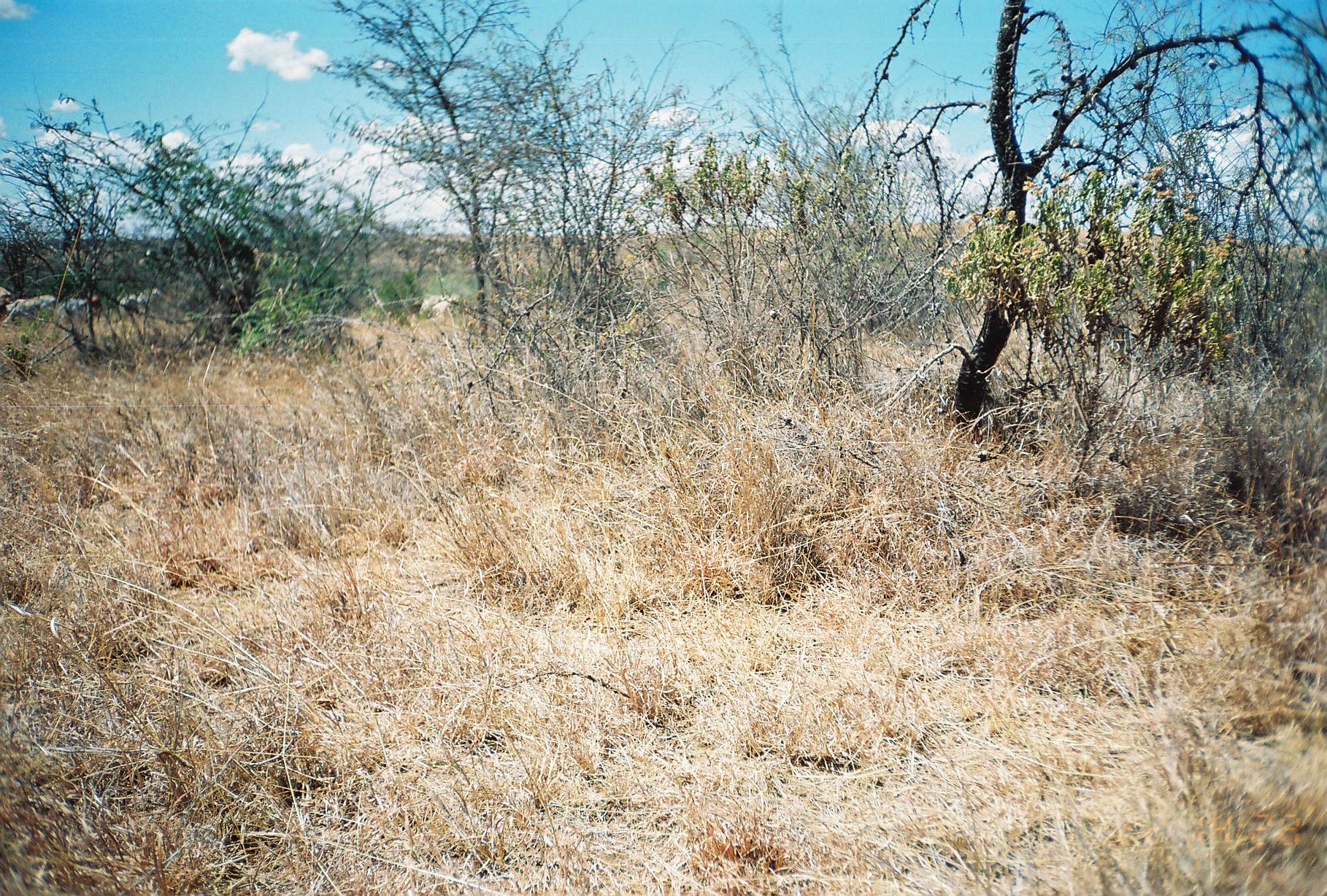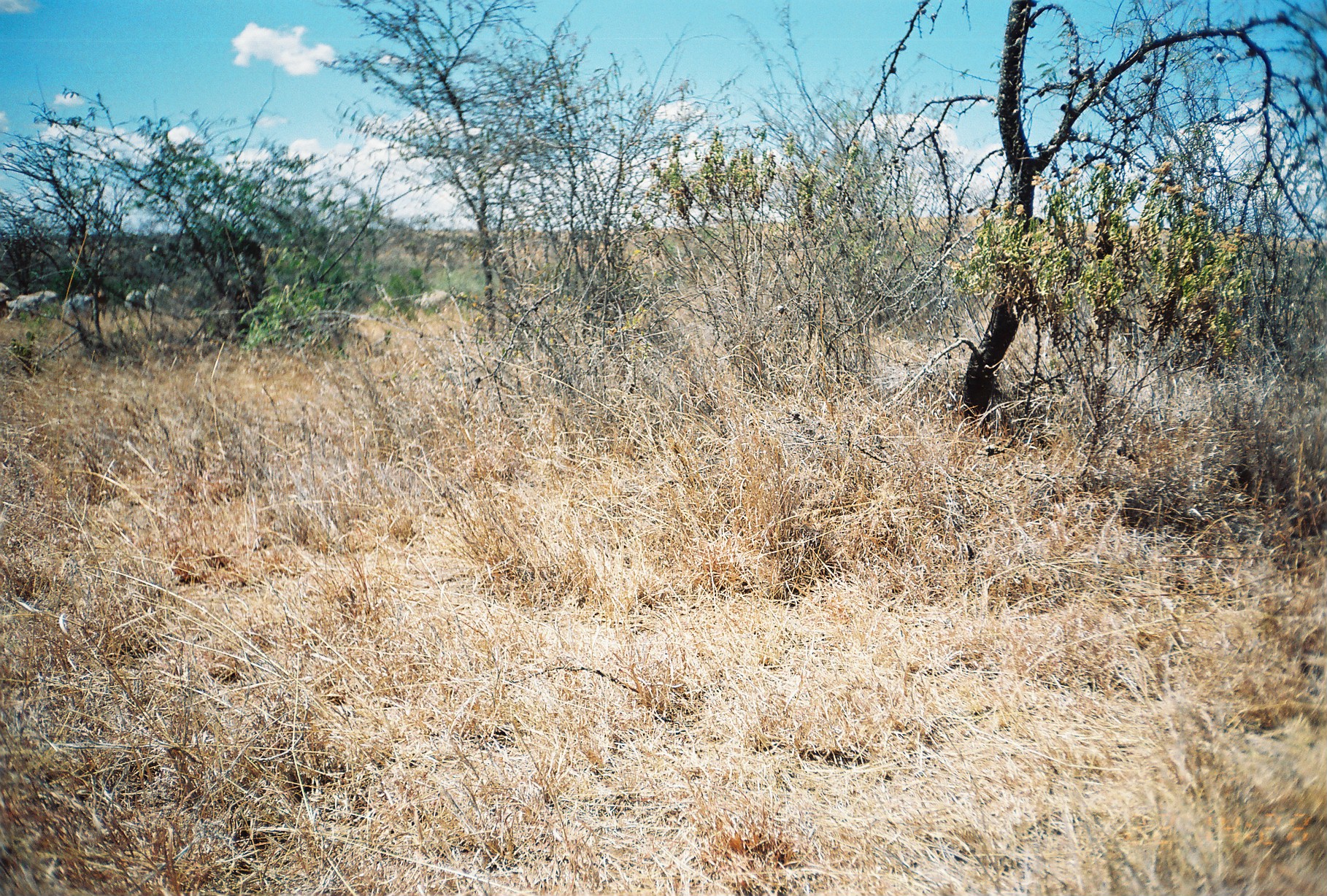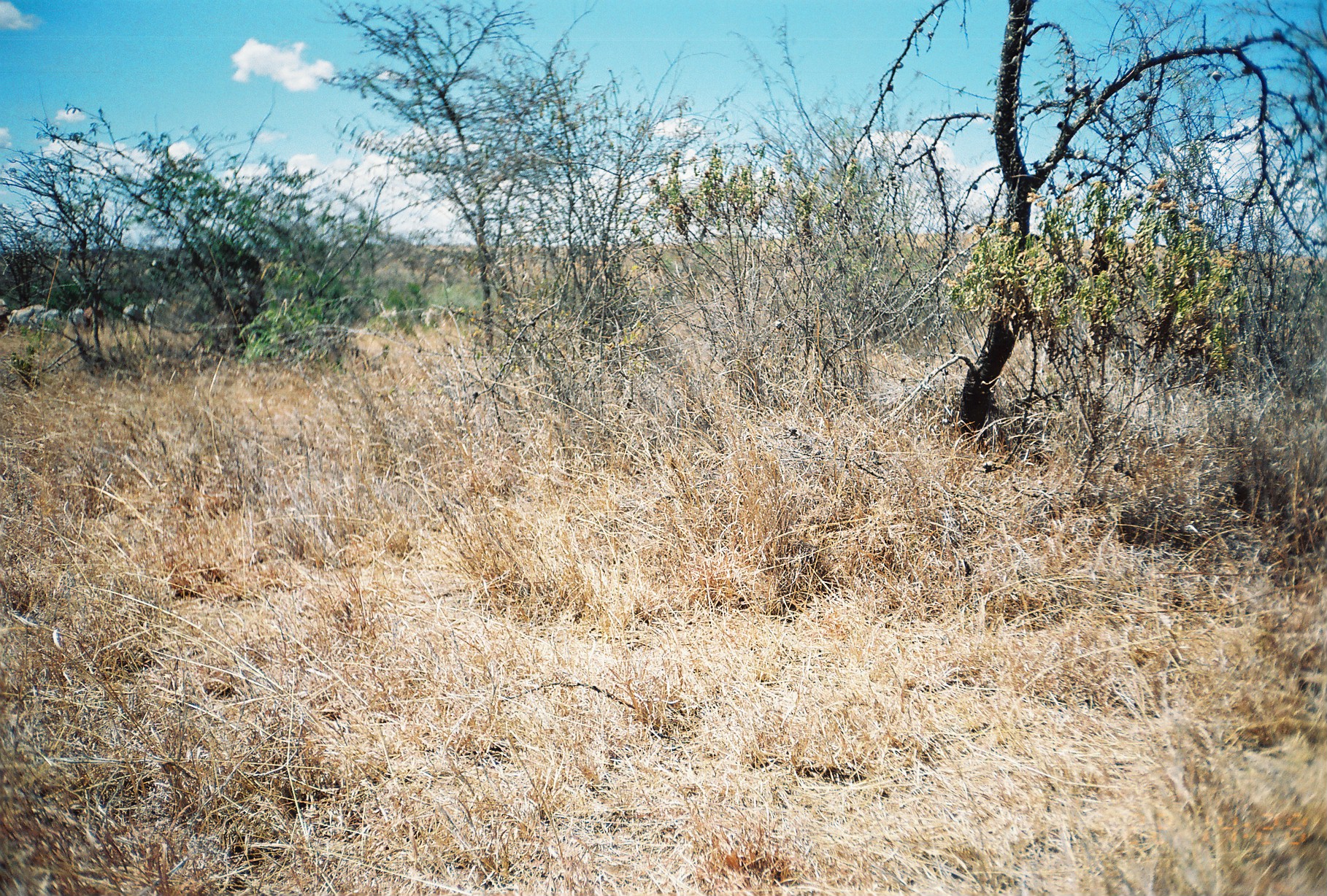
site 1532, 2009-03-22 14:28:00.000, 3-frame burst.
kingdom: Animalia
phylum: Chordata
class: Mammalia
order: Artiodactyla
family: Bovidae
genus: Bos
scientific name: Bos taurus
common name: domestic cattle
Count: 9.